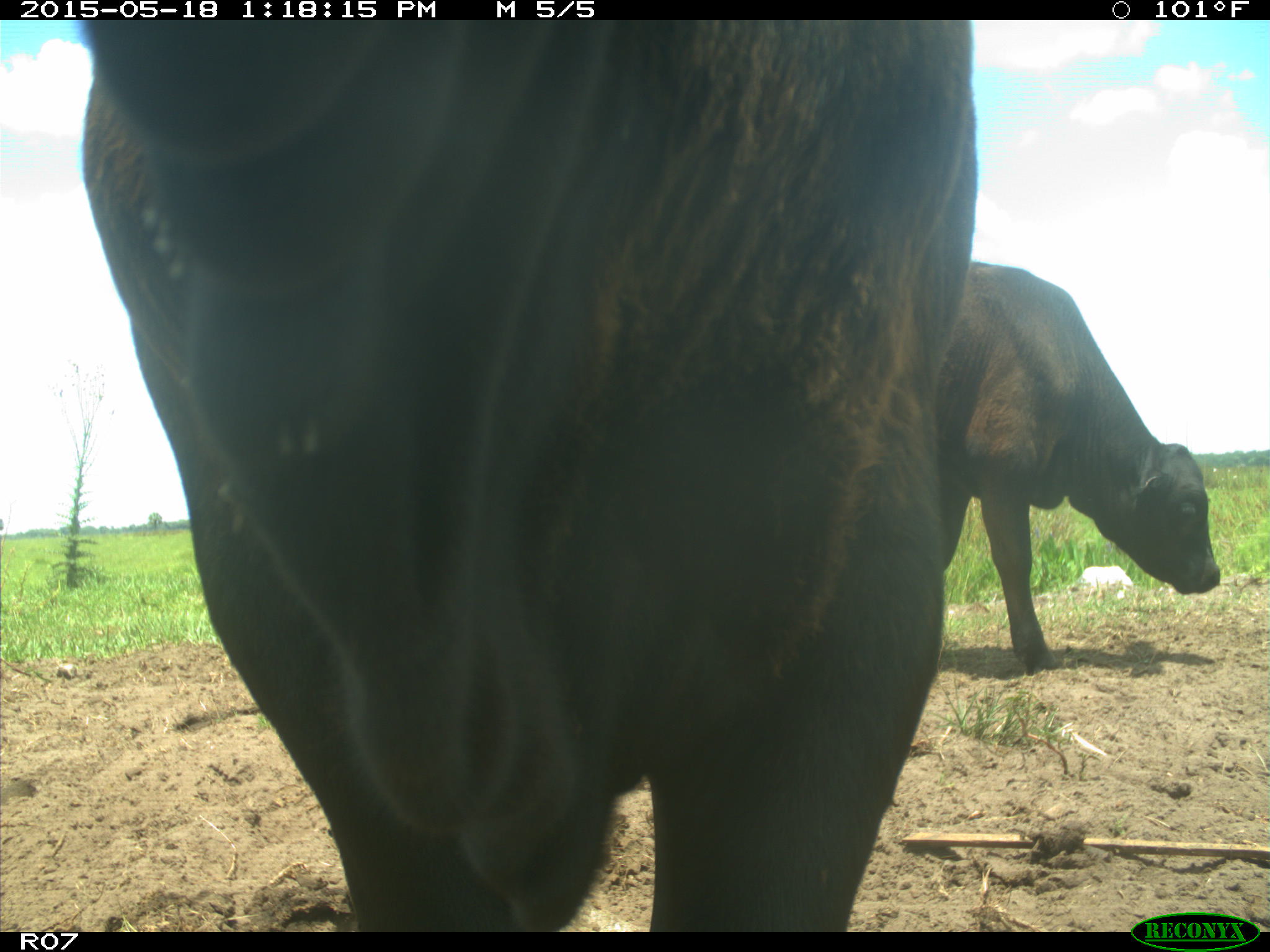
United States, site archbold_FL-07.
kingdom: Animalia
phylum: Chordata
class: Mammalia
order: Artiodactyla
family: Bovidae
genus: Bos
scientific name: Bos taurus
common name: domestic cow